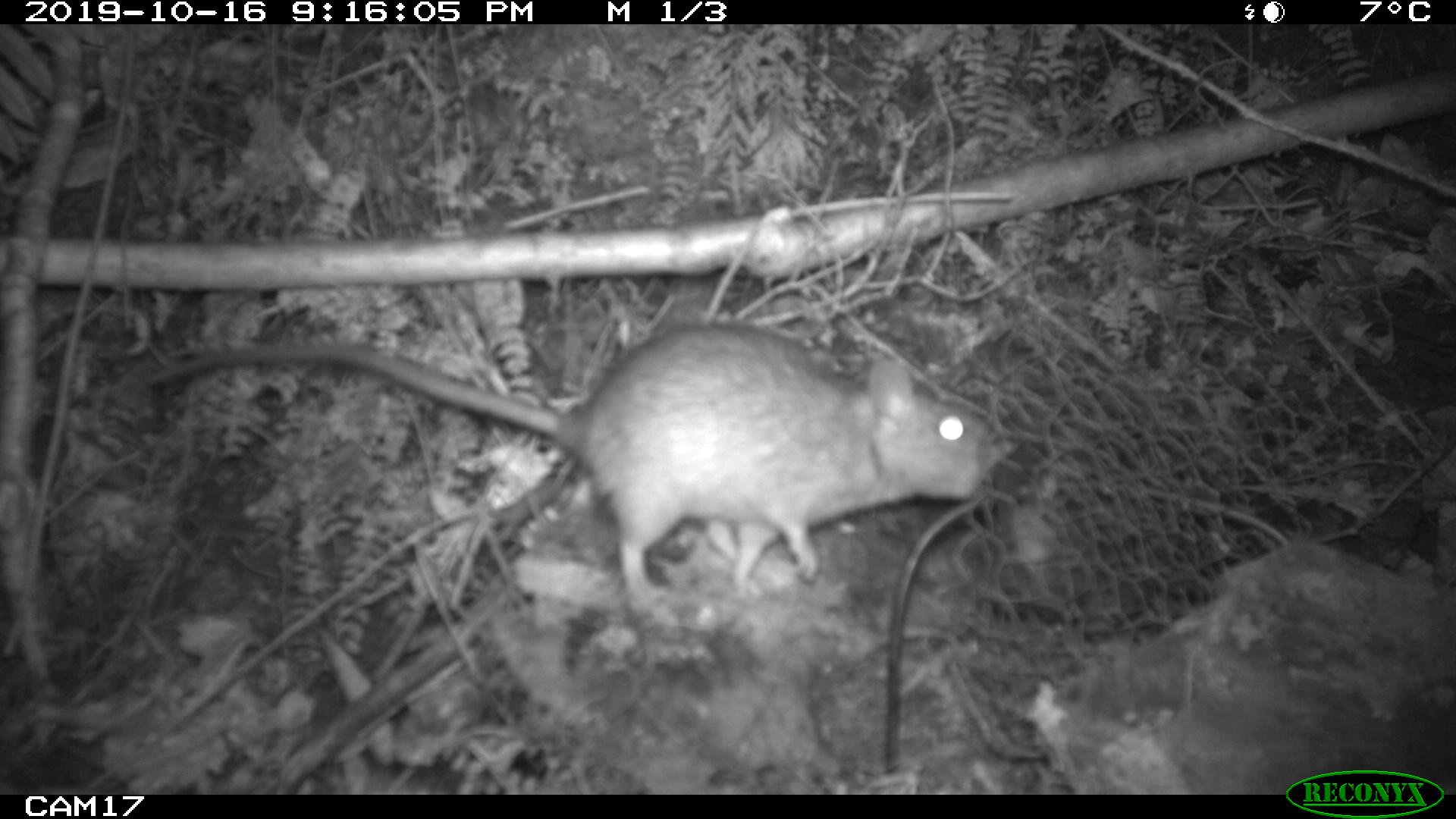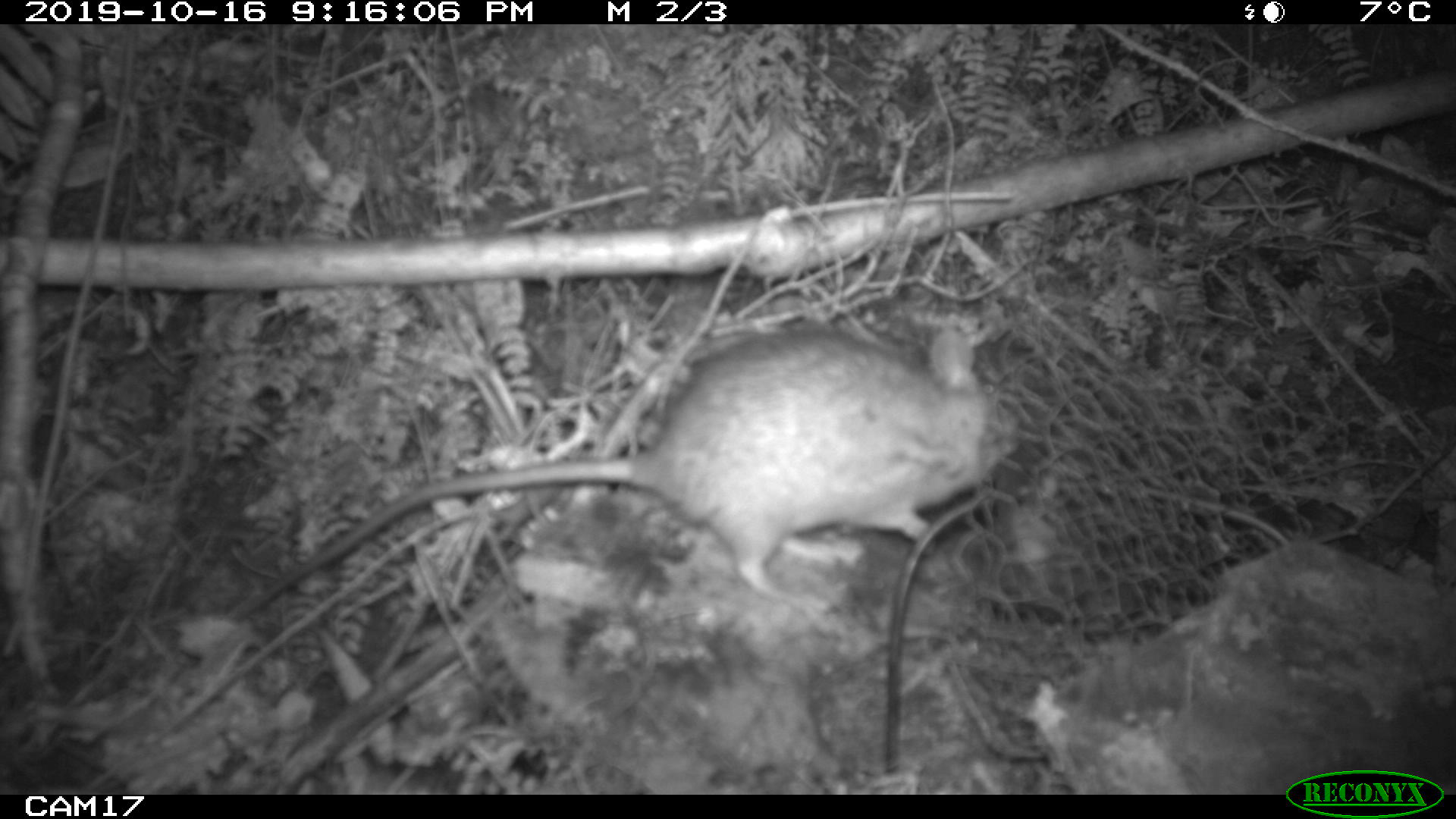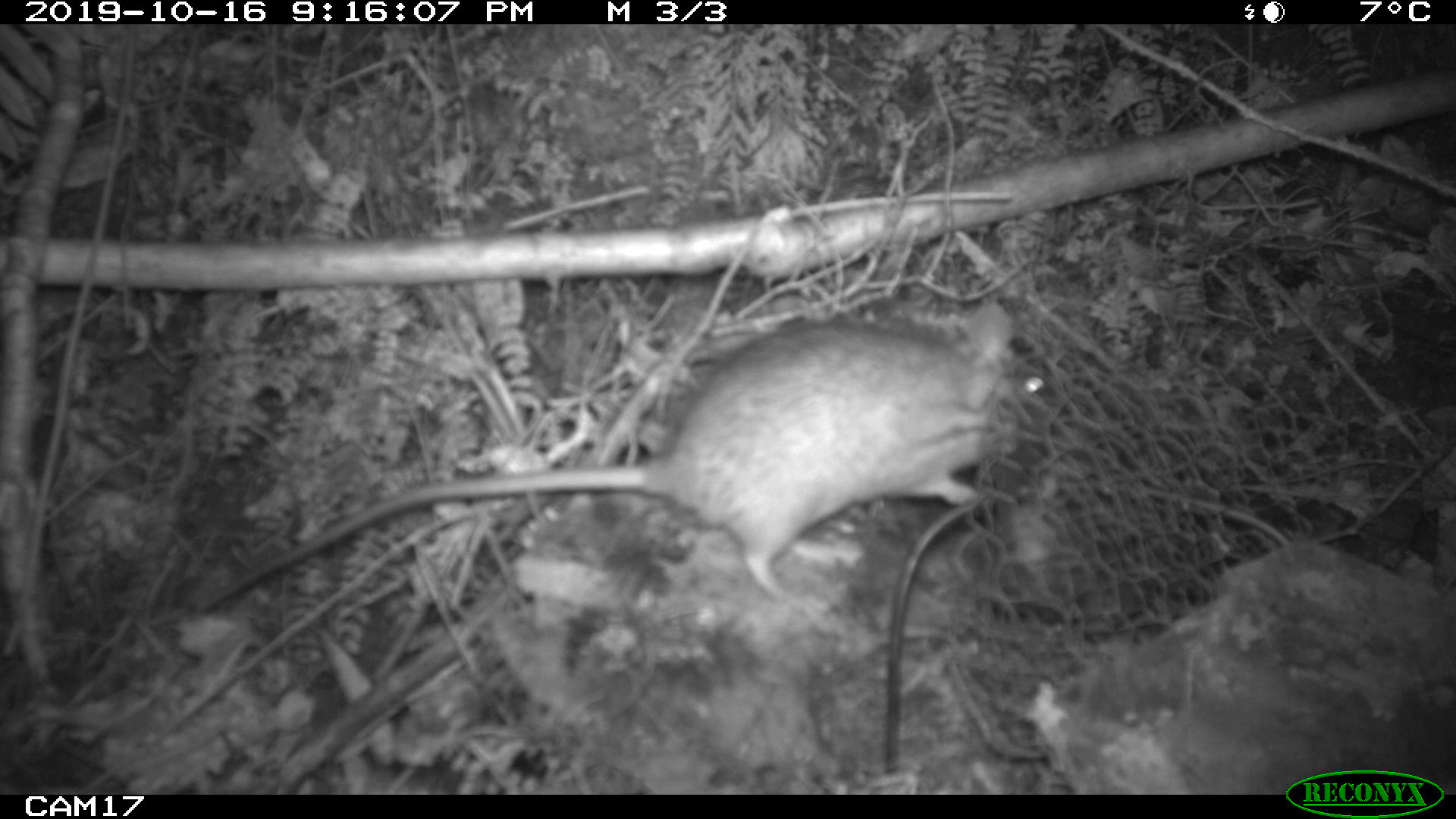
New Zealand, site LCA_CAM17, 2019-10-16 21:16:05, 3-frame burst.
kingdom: Animalia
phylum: Chordata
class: Mammalia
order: Rodentia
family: Muridae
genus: Rattus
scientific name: Rattus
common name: rat